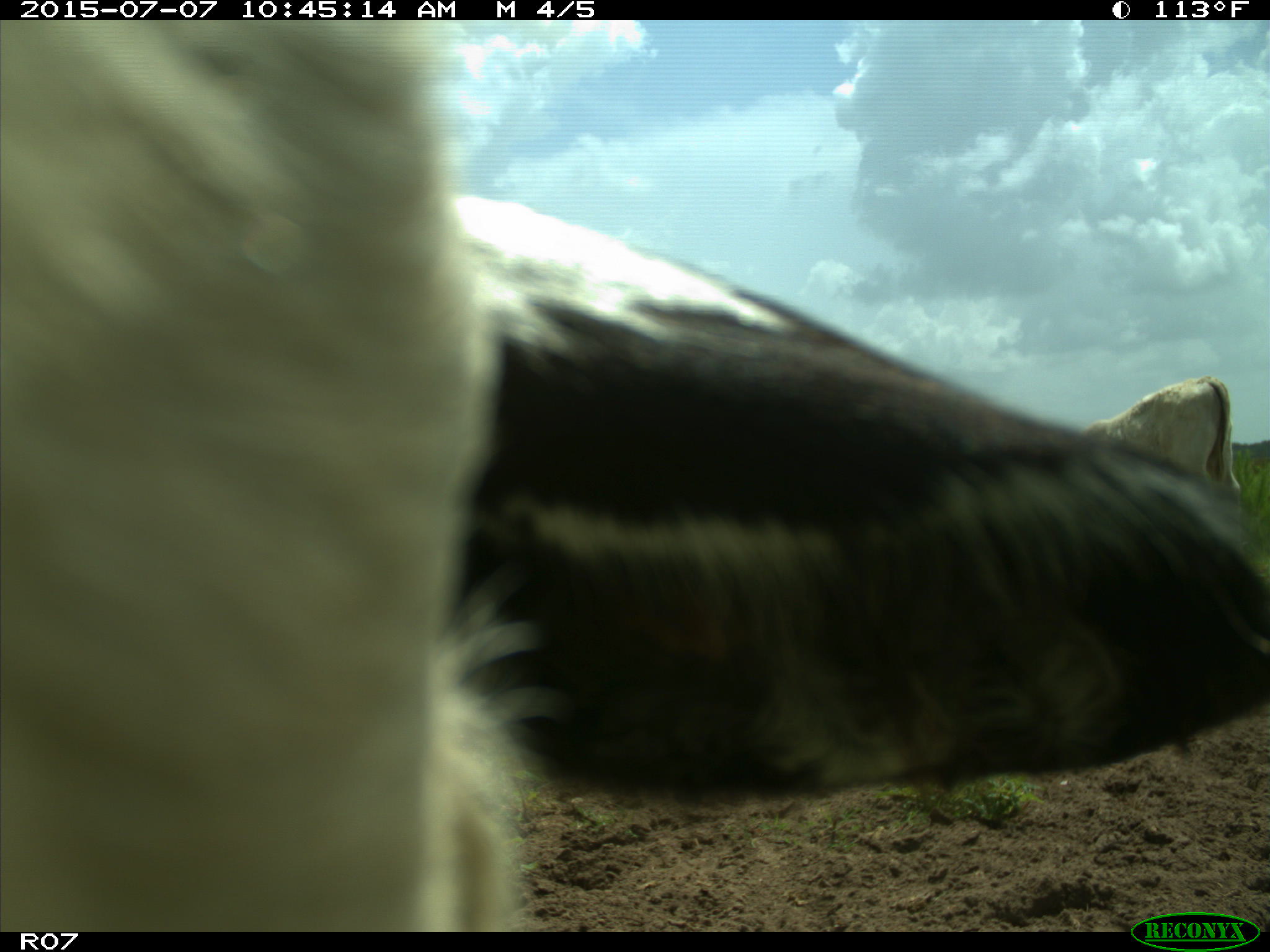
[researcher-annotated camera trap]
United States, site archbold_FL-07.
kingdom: Animalia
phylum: Chordata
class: Mammalia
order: Artiodactyla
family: Bovidae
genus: Bos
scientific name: Bos taurus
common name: domestic cow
Bos taurus (domestic cow).